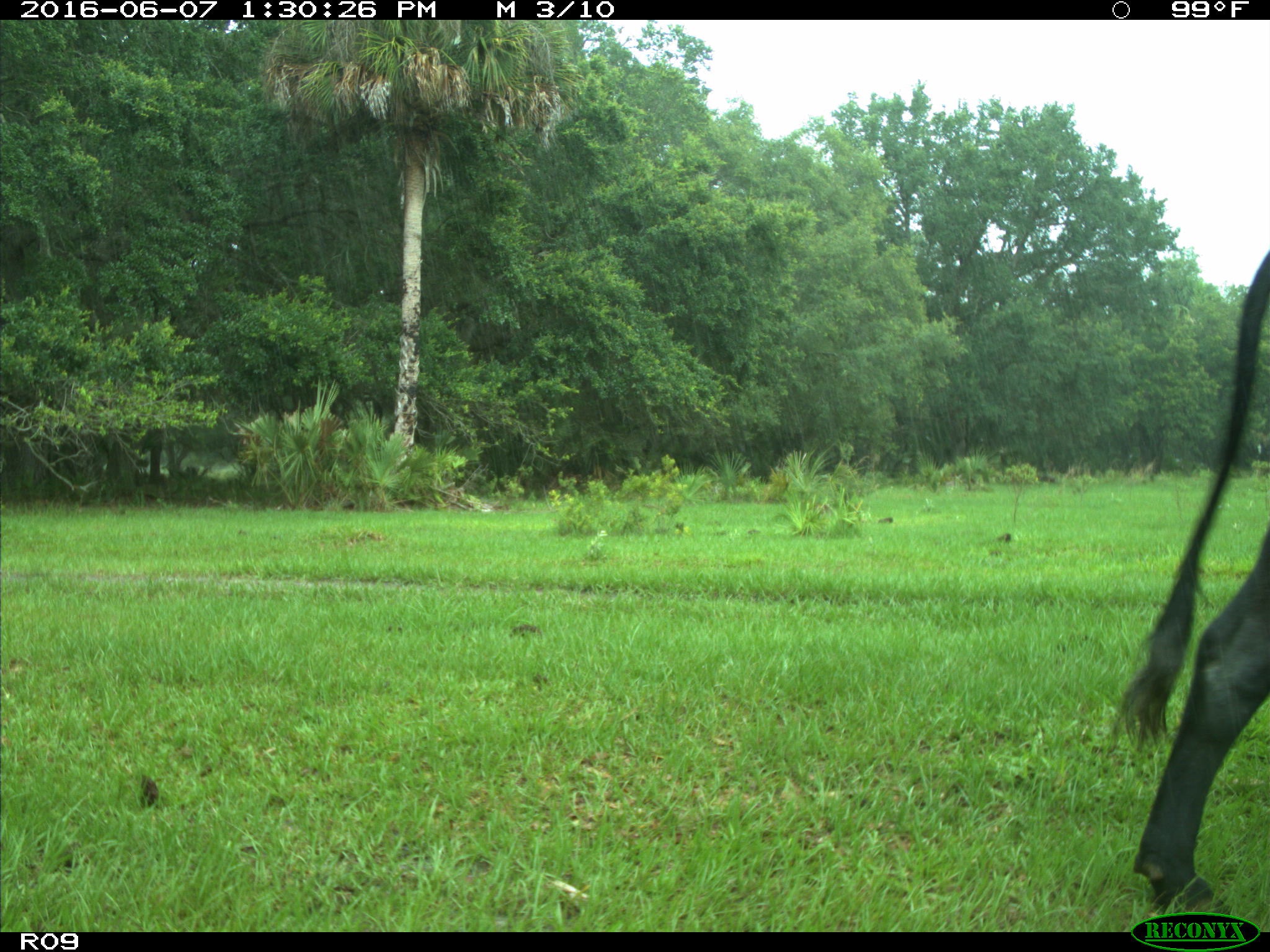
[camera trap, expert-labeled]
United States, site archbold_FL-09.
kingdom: Animalia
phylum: Chordata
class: Mammalia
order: Artiodactyla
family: Bovidae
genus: Bos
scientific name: Bos taurus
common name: domestic cow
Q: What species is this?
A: Bos taurus (domestic cow).